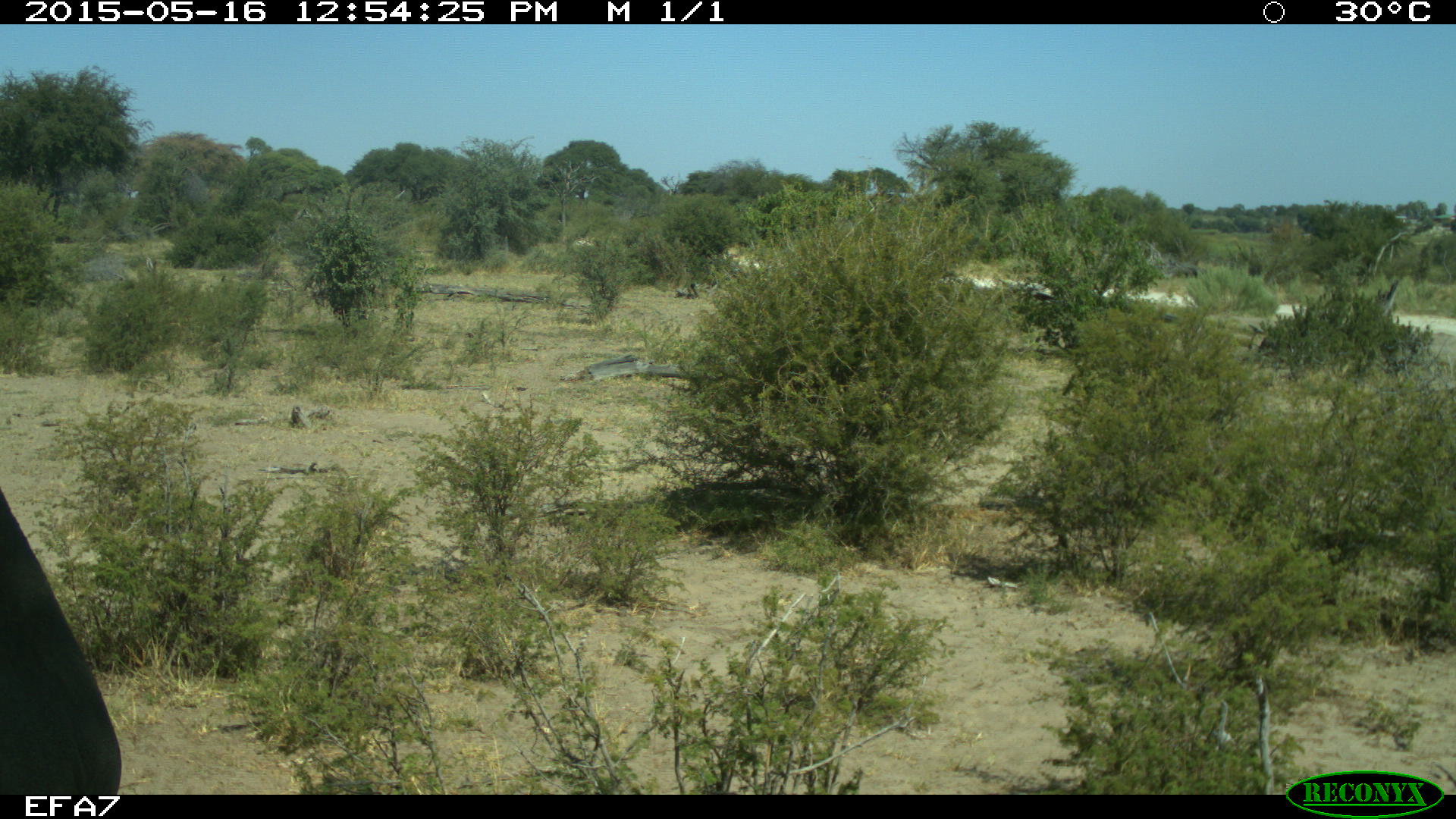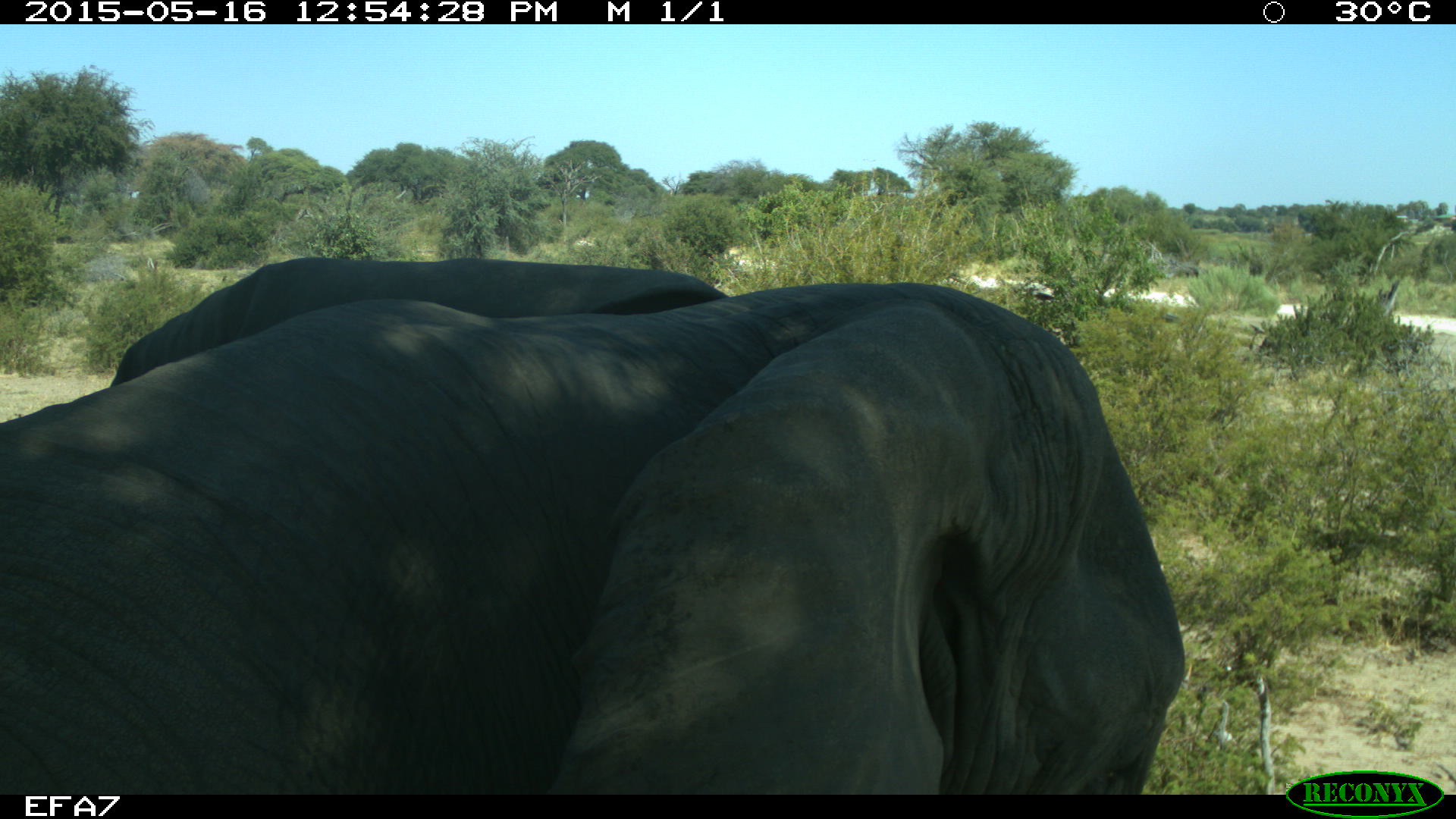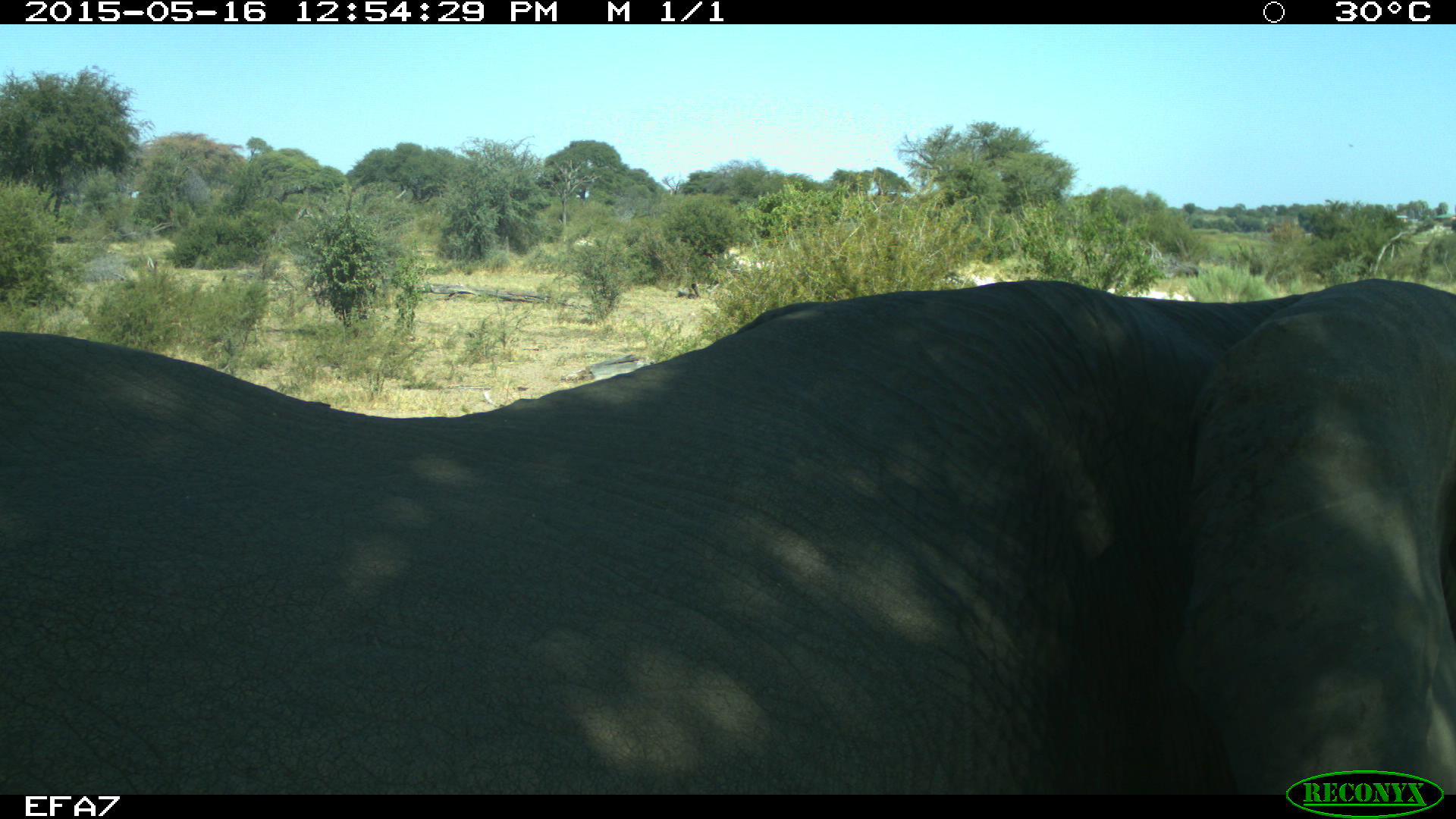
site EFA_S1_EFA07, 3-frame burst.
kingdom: Animalia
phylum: Chordata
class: Mammalia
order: Proboscidea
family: Elephantidae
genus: Loxodonta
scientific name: Loxodonta africana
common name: african bush elephant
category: elephant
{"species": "elephant (african bush elephant) (Loxodonta africana)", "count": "1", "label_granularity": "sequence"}